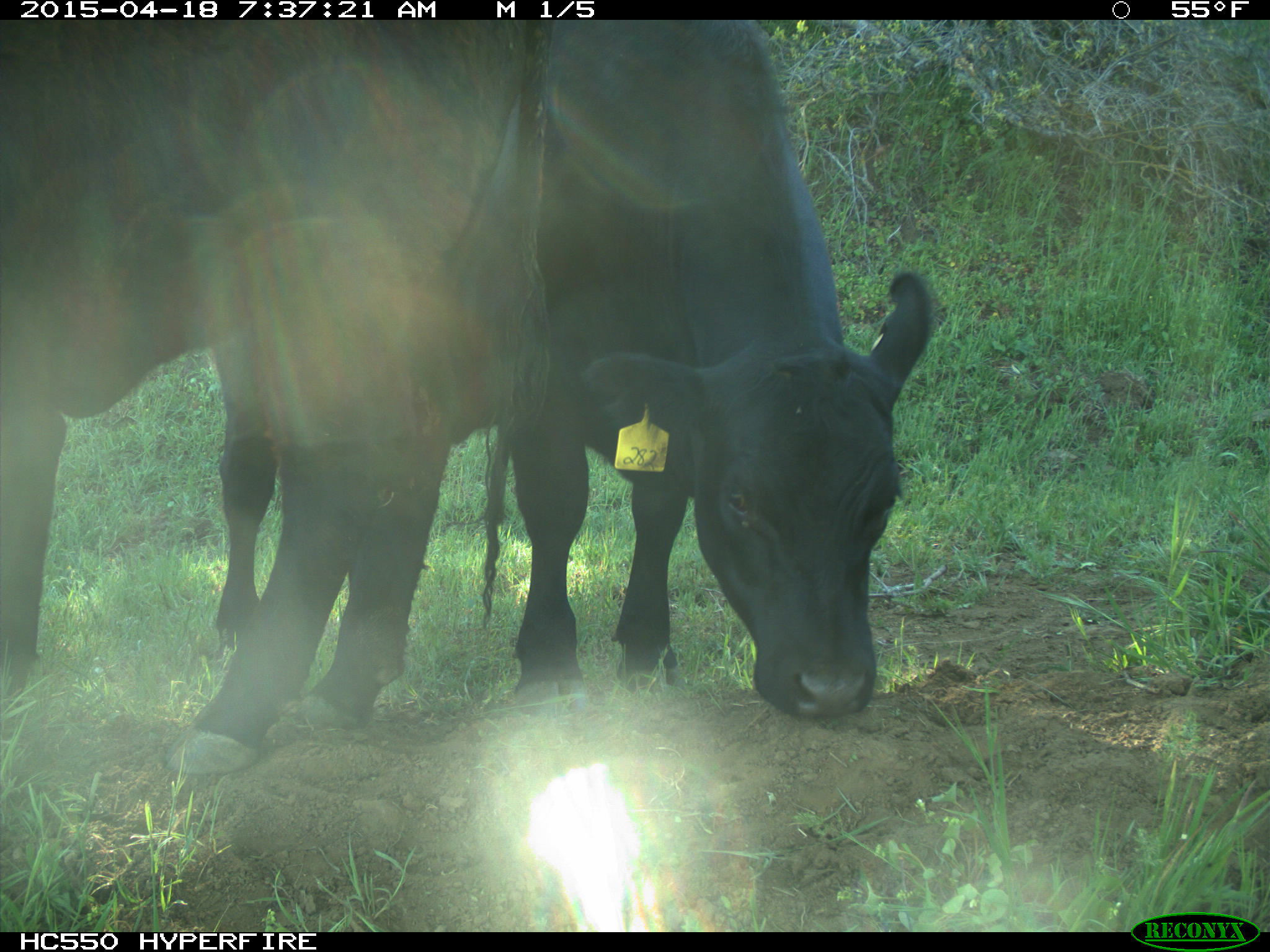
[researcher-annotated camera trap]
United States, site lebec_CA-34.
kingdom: Animalia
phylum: Chordata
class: Mammalia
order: Artiodactyla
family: Bovidae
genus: Bos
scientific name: Bos taurus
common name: domestic cow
Bos taurus (domestic cow).